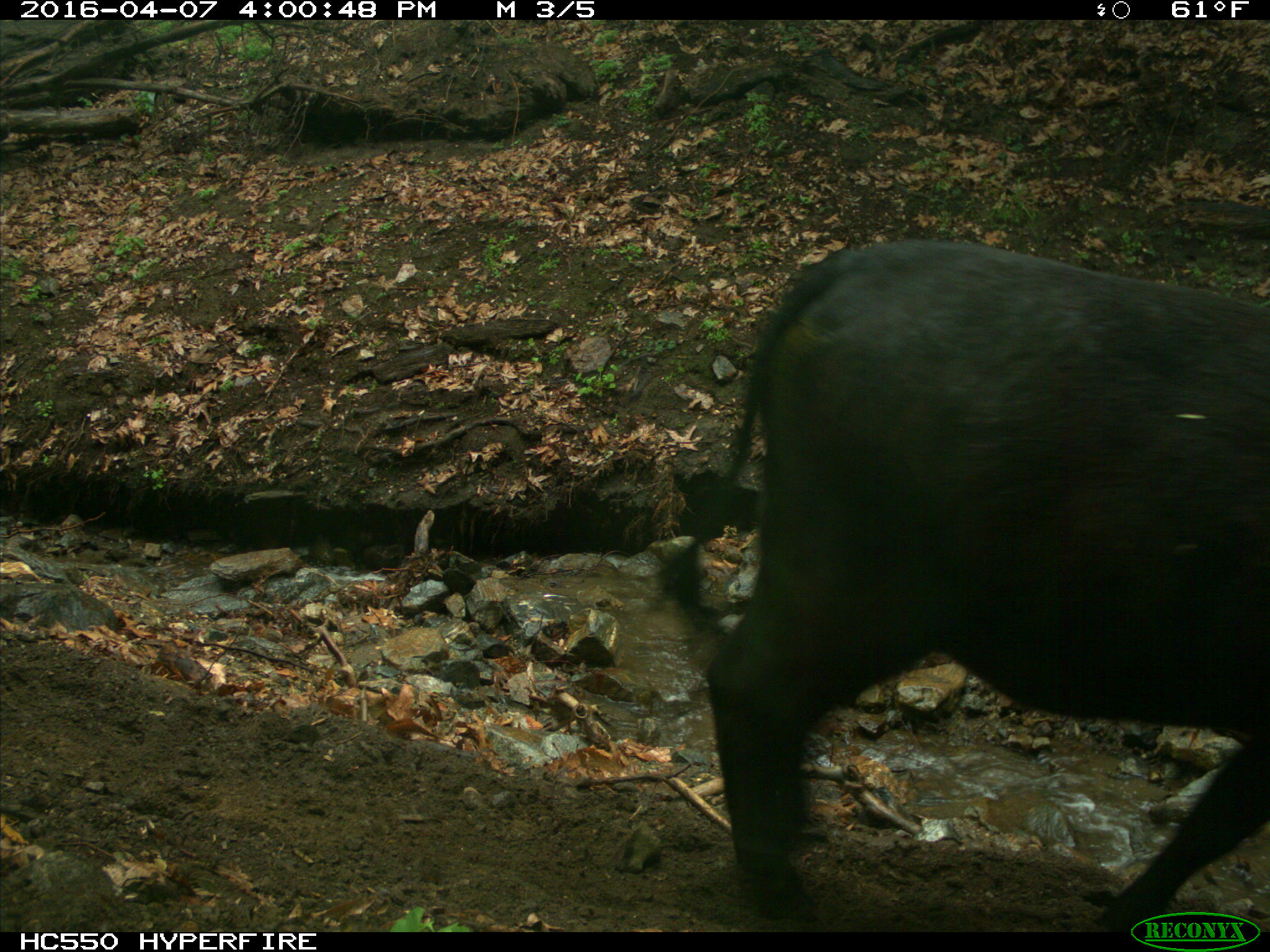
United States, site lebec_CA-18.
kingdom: Animalia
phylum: Chordata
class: Mammalia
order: Artiodactyla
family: Bovidae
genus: Bos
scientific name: Bos taurus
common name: domestic cow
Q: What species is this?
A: Bos taurus (domestic cow).